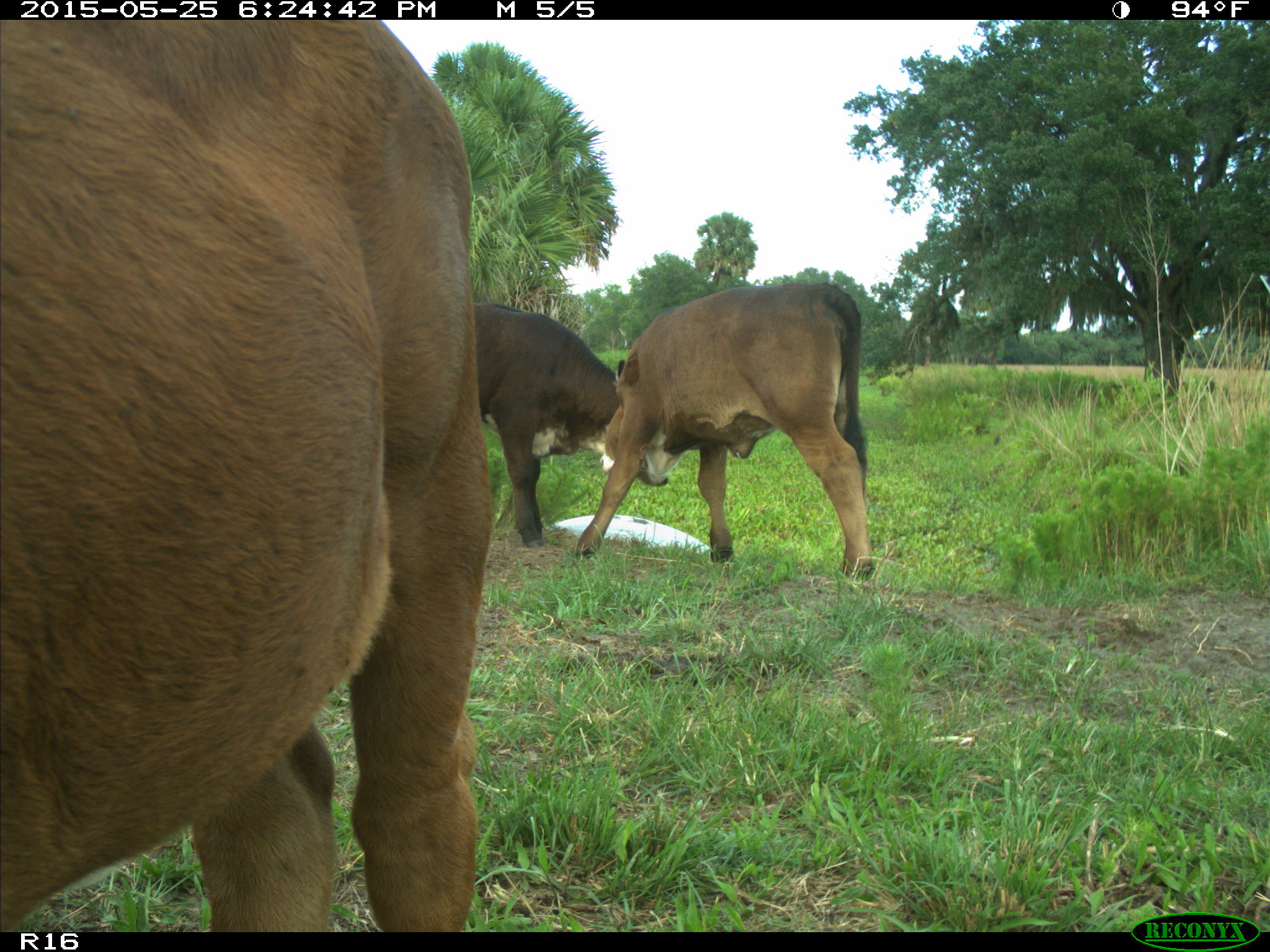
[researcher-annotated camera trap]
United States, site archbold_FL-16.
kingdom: Animalia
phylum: Chordata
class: Mammalia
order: Artiodactyla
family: Bovidae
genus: Bos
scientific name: Bos taurus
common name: domestic cow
Bos taurus (domestic cow).